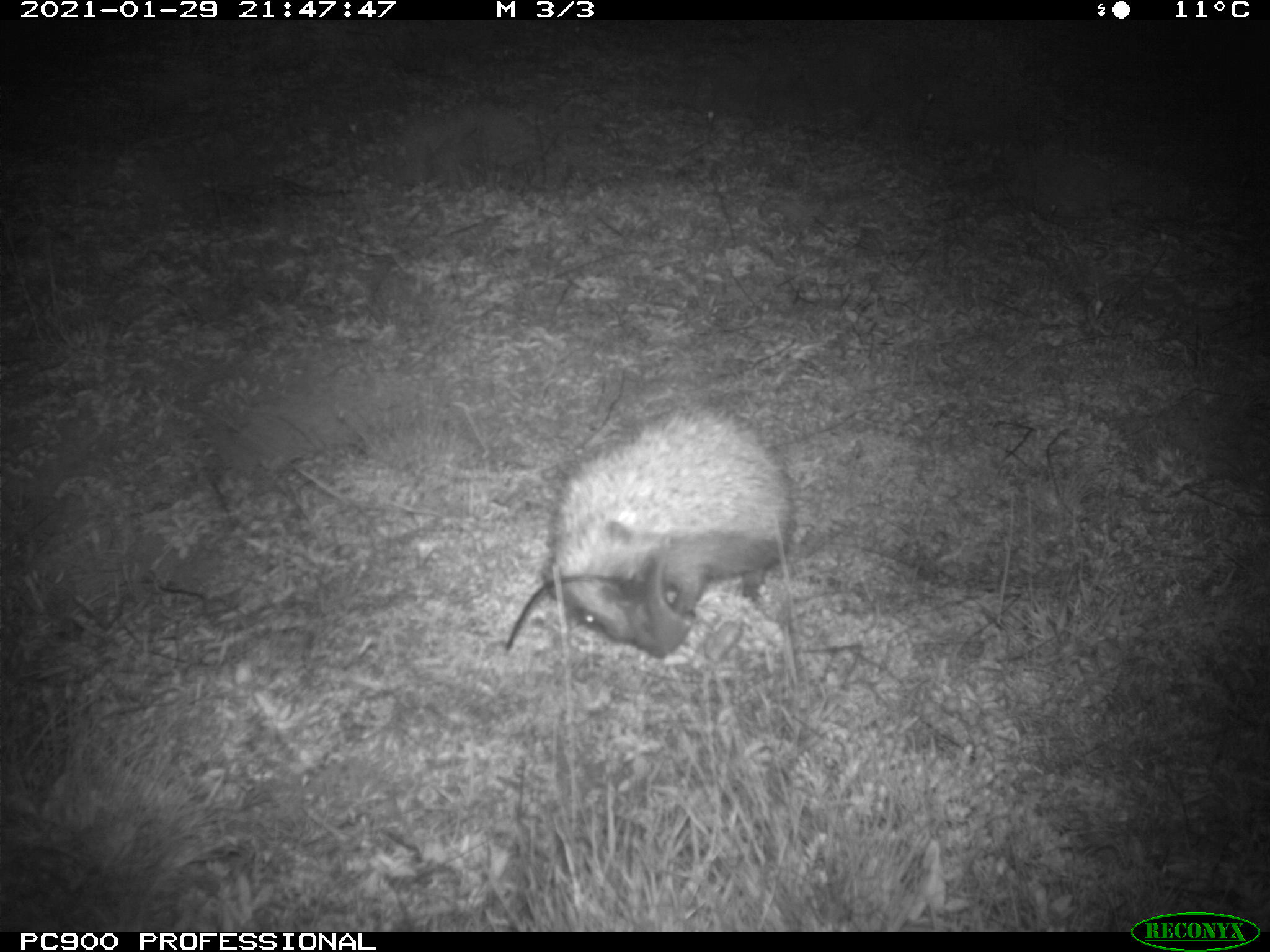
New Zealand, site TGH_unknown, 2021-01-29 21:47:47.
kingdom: Animalia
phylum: Chordata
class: Mammalia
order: Eulipotyphla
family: Erinaceidae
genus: Erinaceus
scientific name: Erinaceus europaeus europaeus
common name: european hedgehog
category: hedgehog